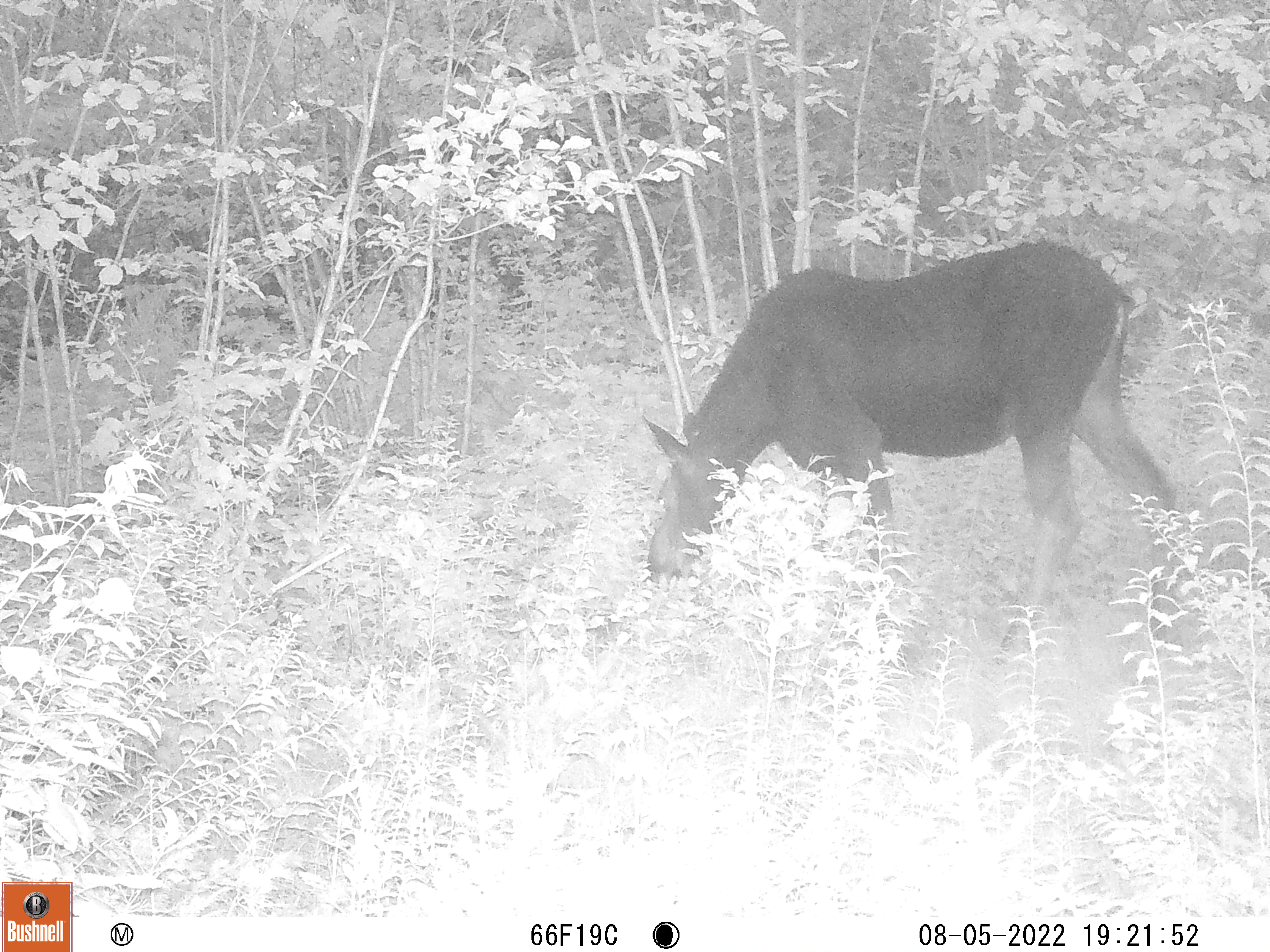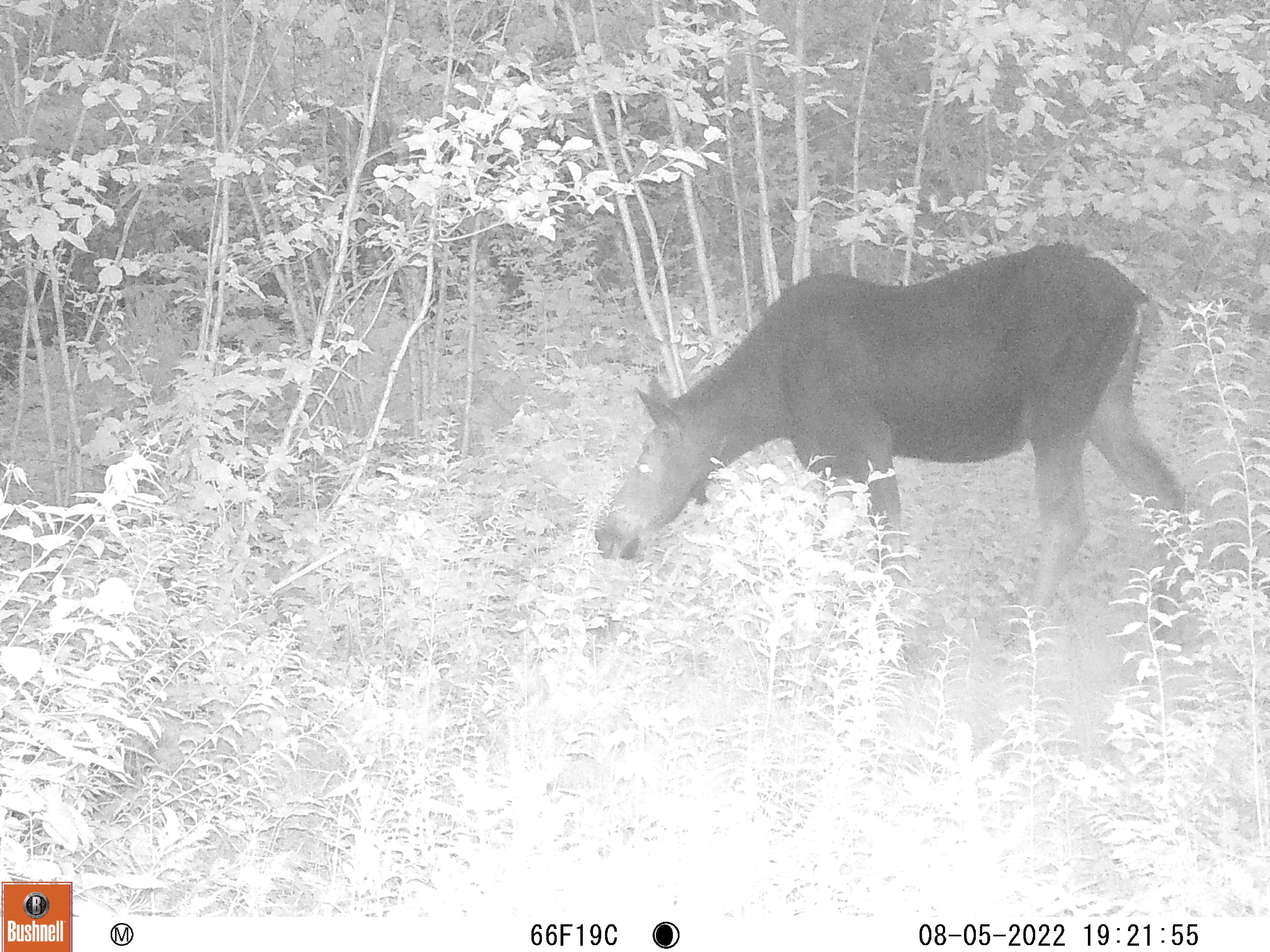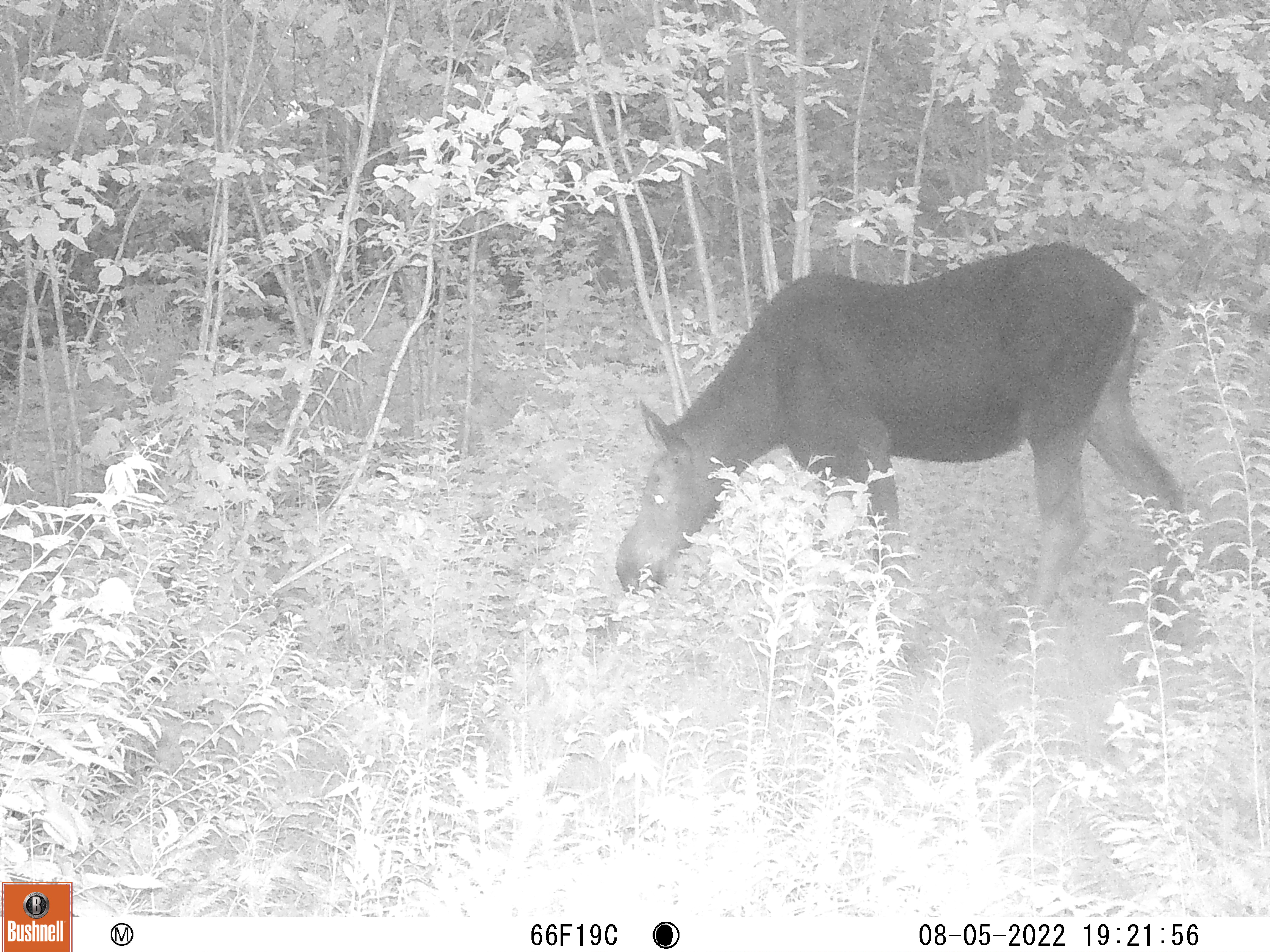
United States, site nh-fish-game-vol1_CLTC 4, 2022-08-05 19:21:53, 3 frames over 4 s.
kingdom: Animalia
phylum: Chordata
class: Mammalia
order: Artiodactyla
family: Cervidae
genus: Alces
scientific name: Alces alces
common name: moose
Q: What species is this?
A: Moose (Alces alces).